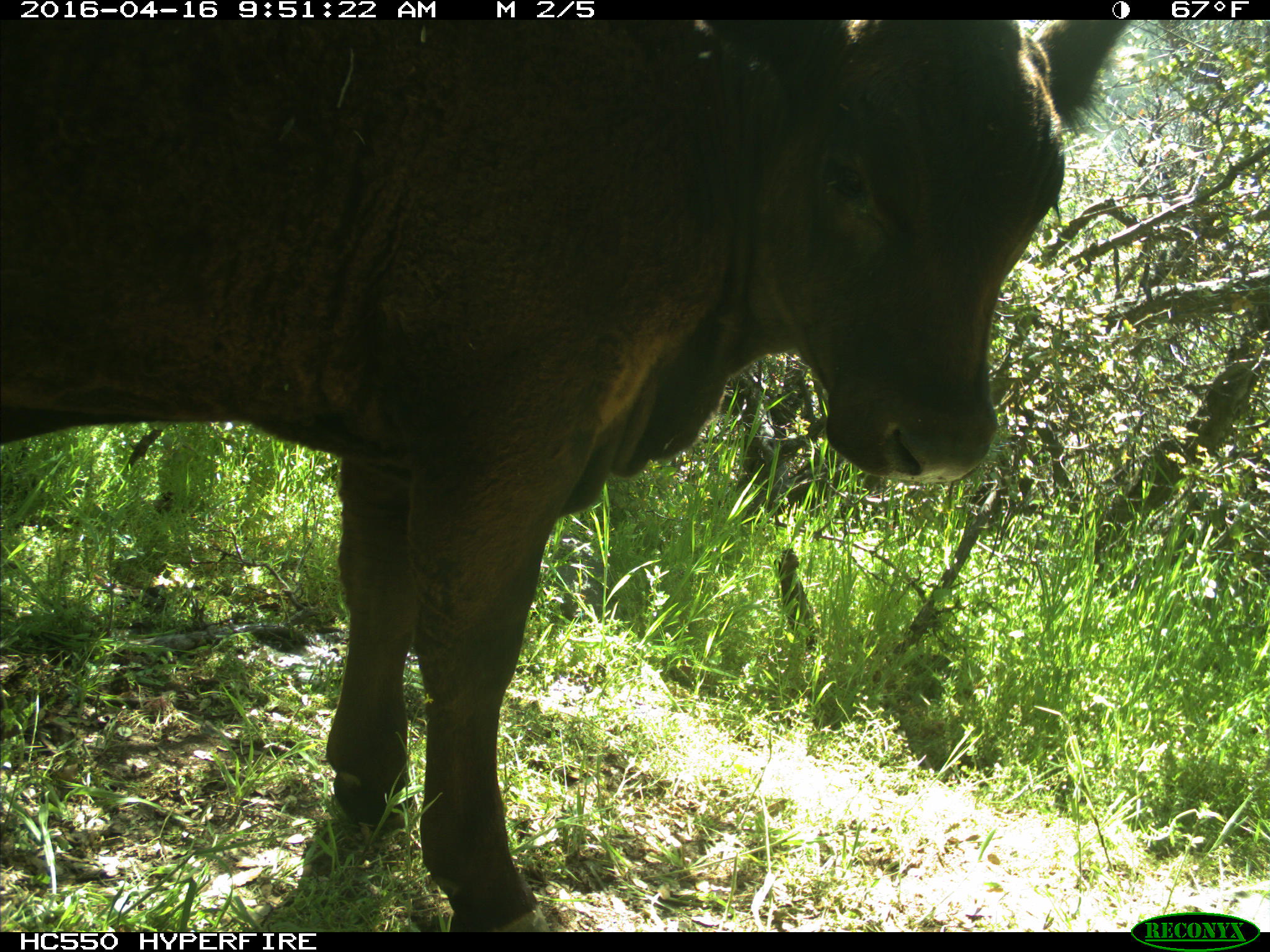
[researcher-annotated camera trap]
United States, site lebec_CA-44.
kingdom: Animalia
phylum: Chordata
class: Mammalia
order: Artiodactyla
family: Bovidae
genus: Bos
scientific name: Bos taurus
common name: domestic cow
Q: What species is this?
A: Bos taurus (domestic cow).